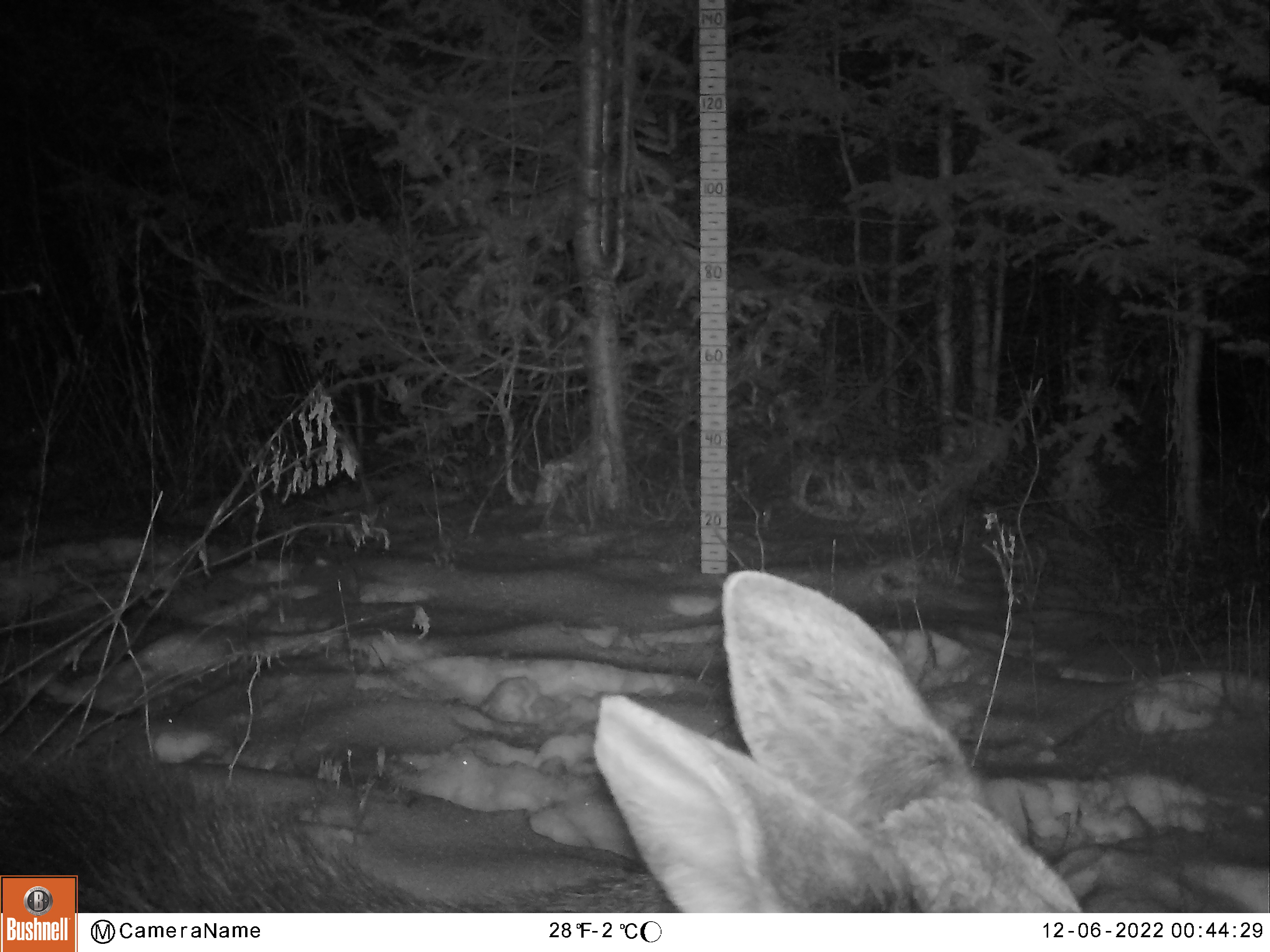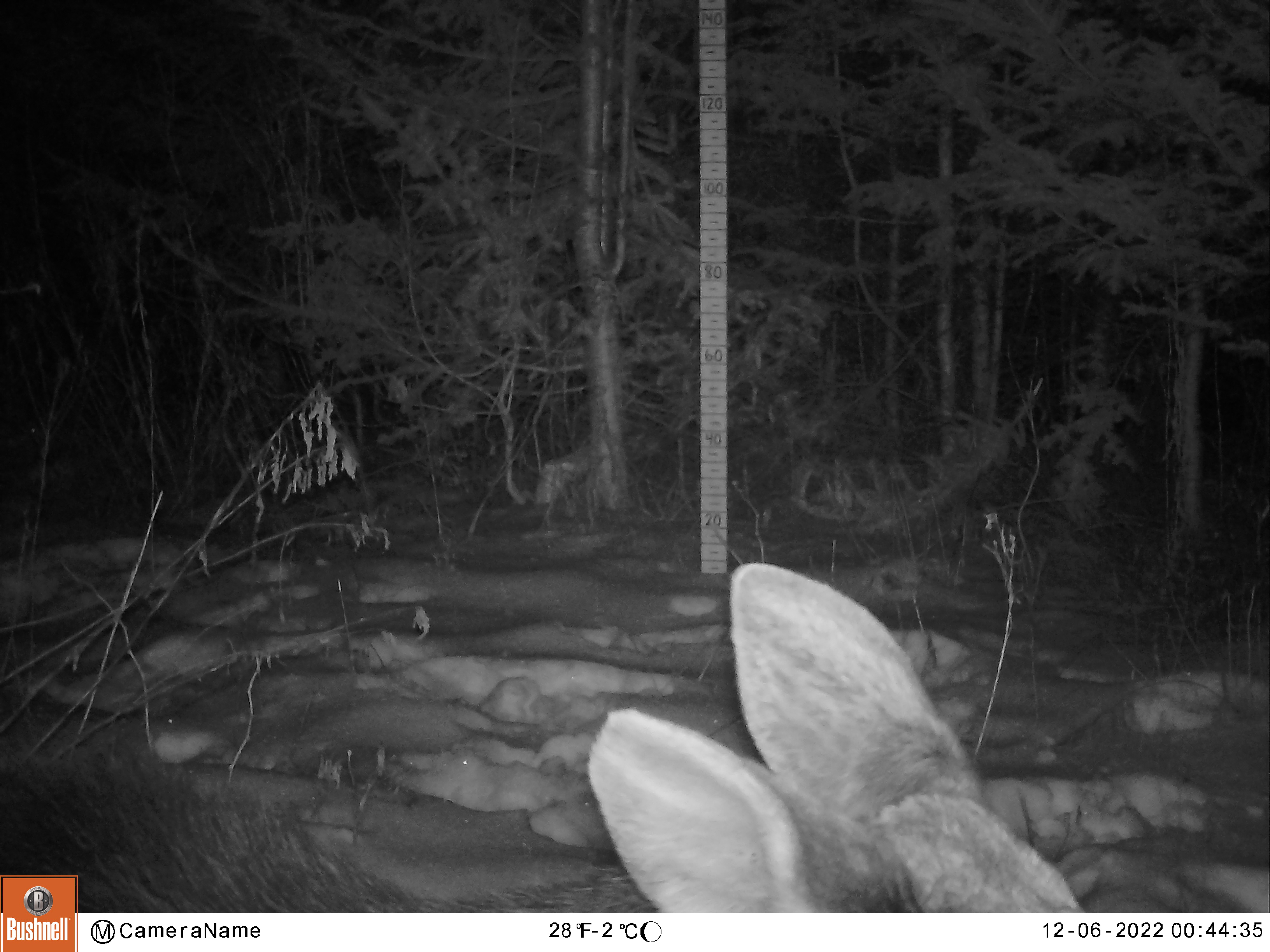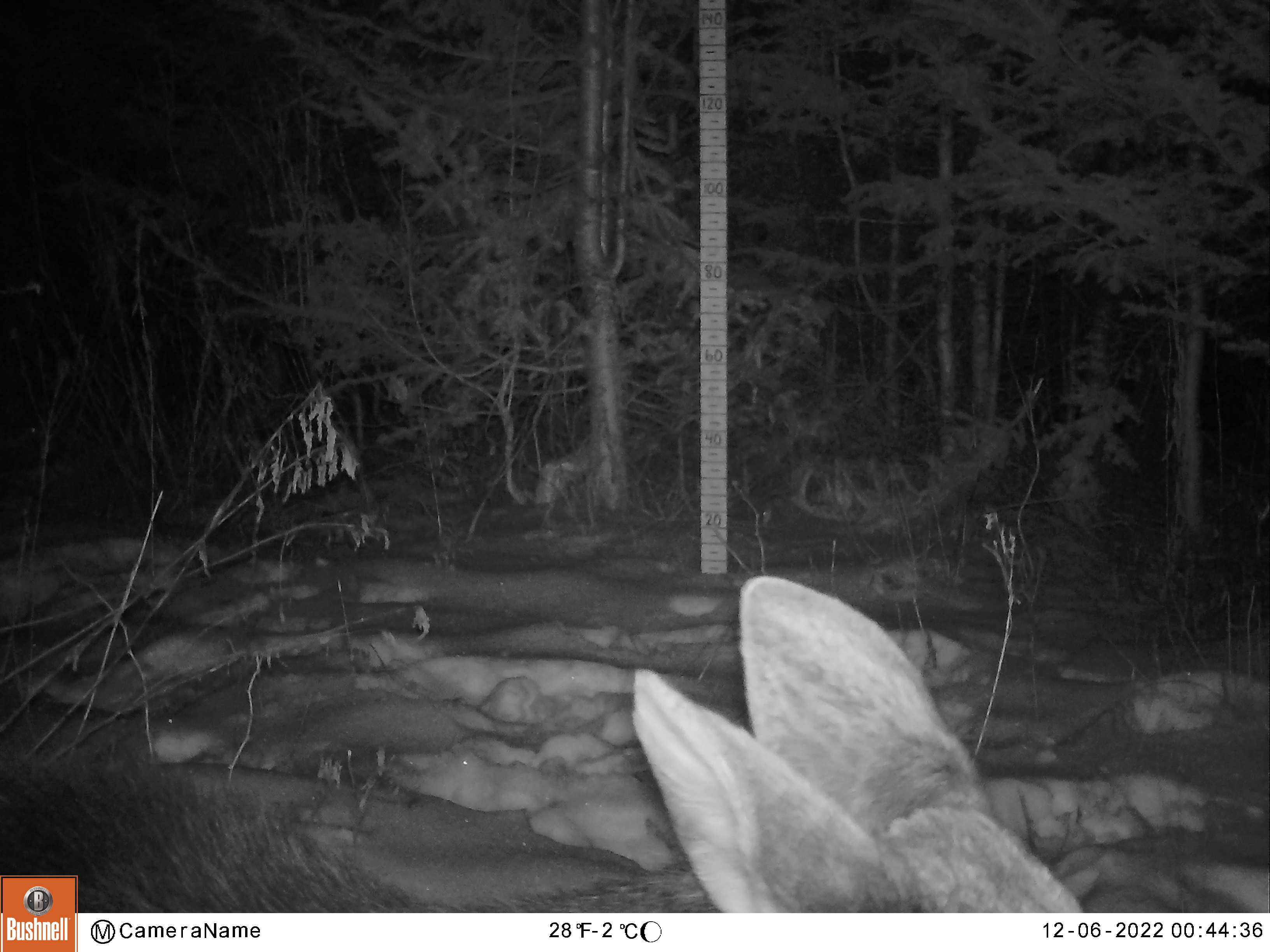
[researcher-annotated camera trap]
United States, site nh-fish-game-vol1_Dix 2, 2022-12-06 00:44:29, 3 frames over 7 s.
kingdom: Animalia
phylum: Chordata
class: Mammalia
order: Artiodactyla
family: Cervidae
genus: Alces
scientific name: Alces alces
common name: moose